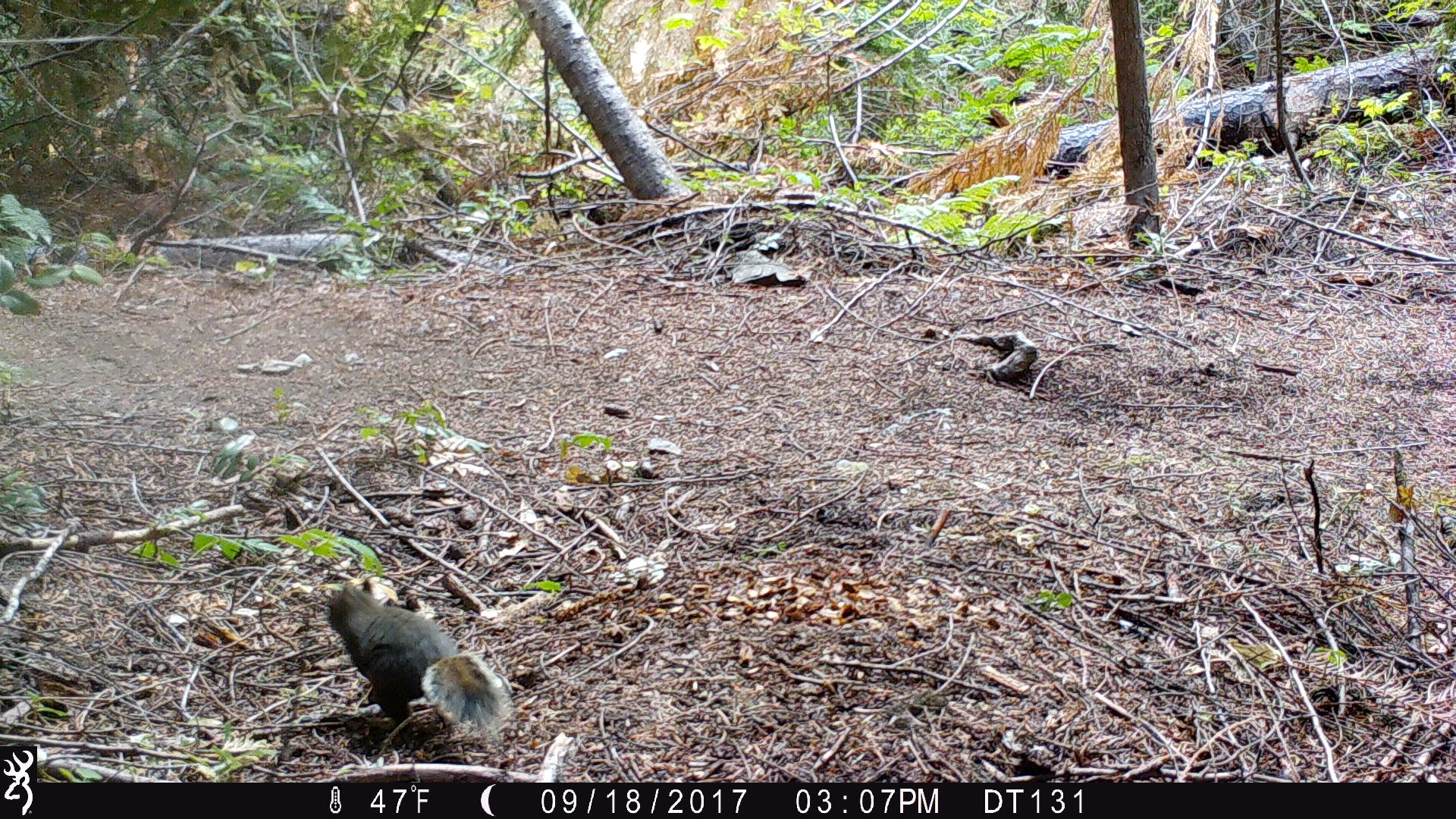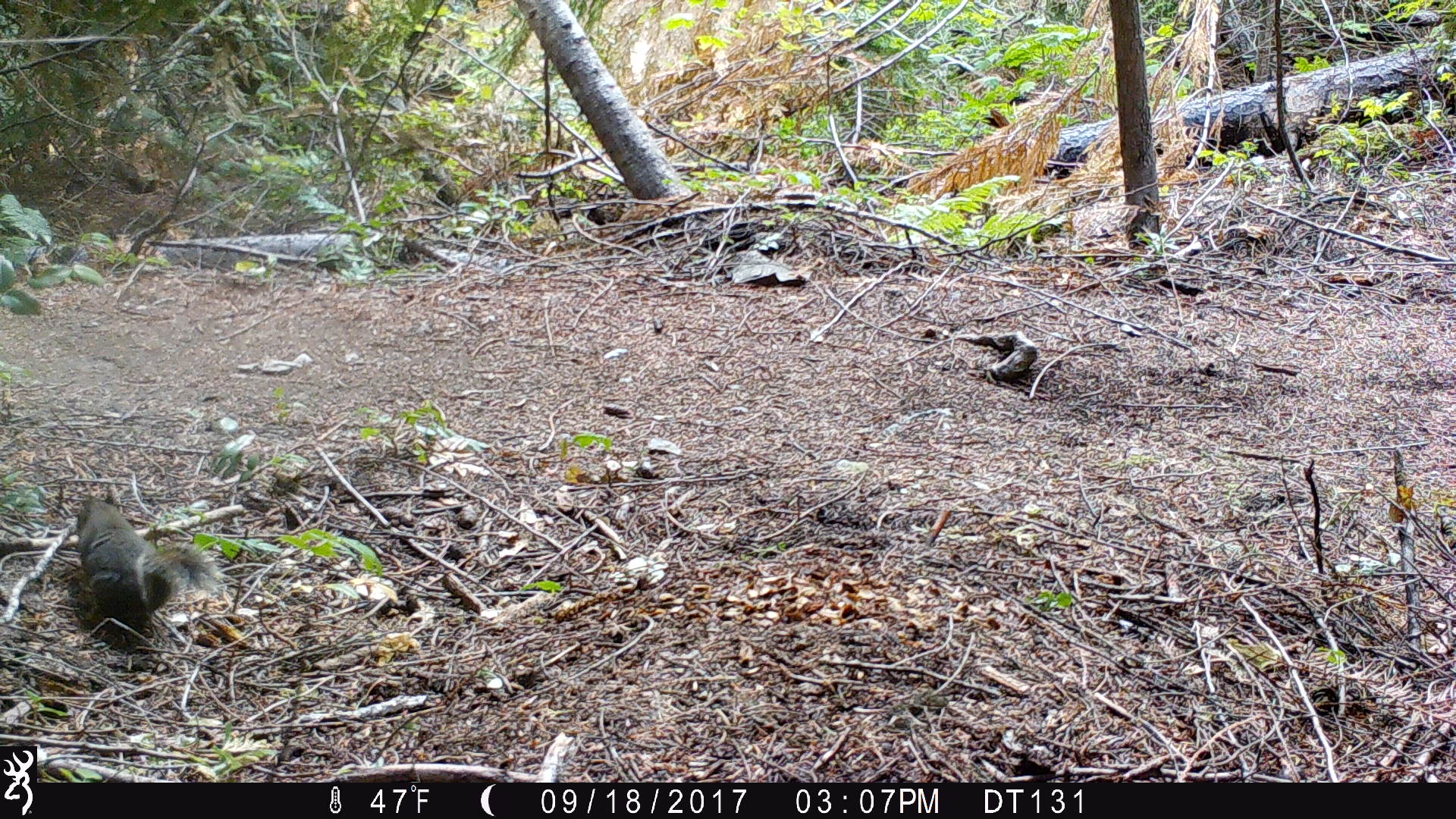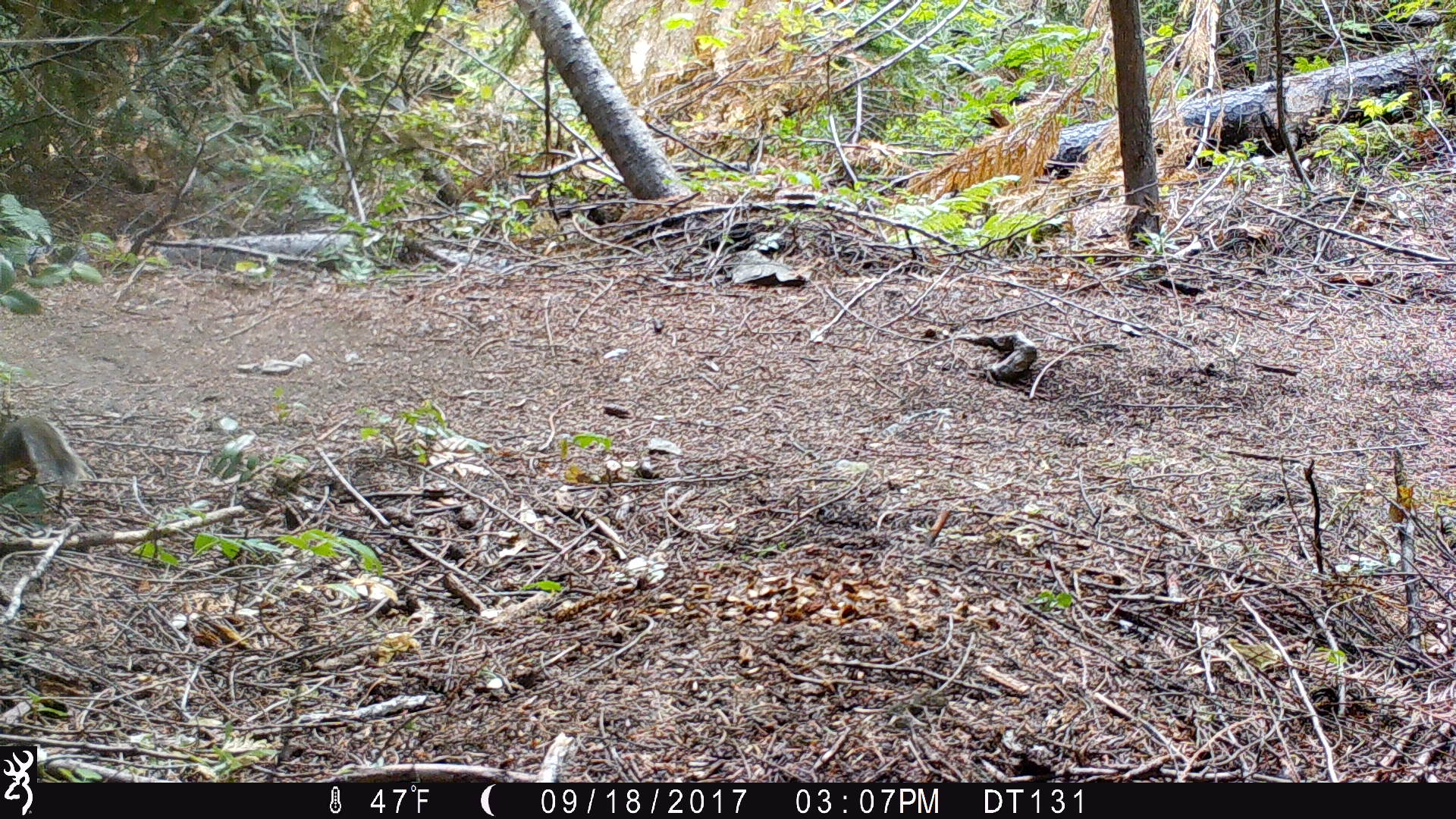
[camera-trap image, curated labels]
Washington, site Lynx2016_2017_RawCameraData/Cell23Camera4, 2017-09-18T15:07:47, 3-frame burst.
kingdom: Animalia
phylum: Chordata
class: Mammalia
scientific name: Mammalia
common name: small mammal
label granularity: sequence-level